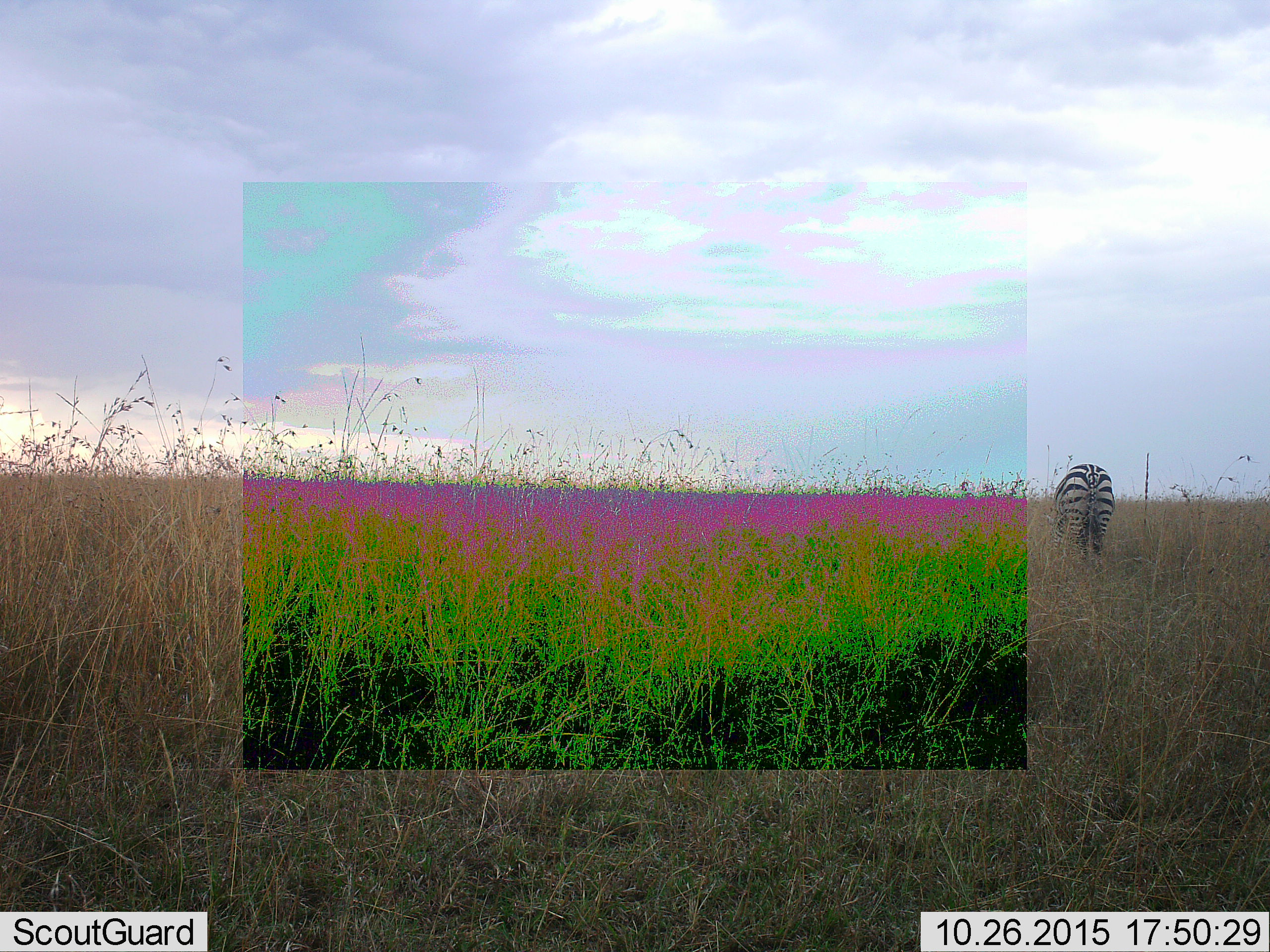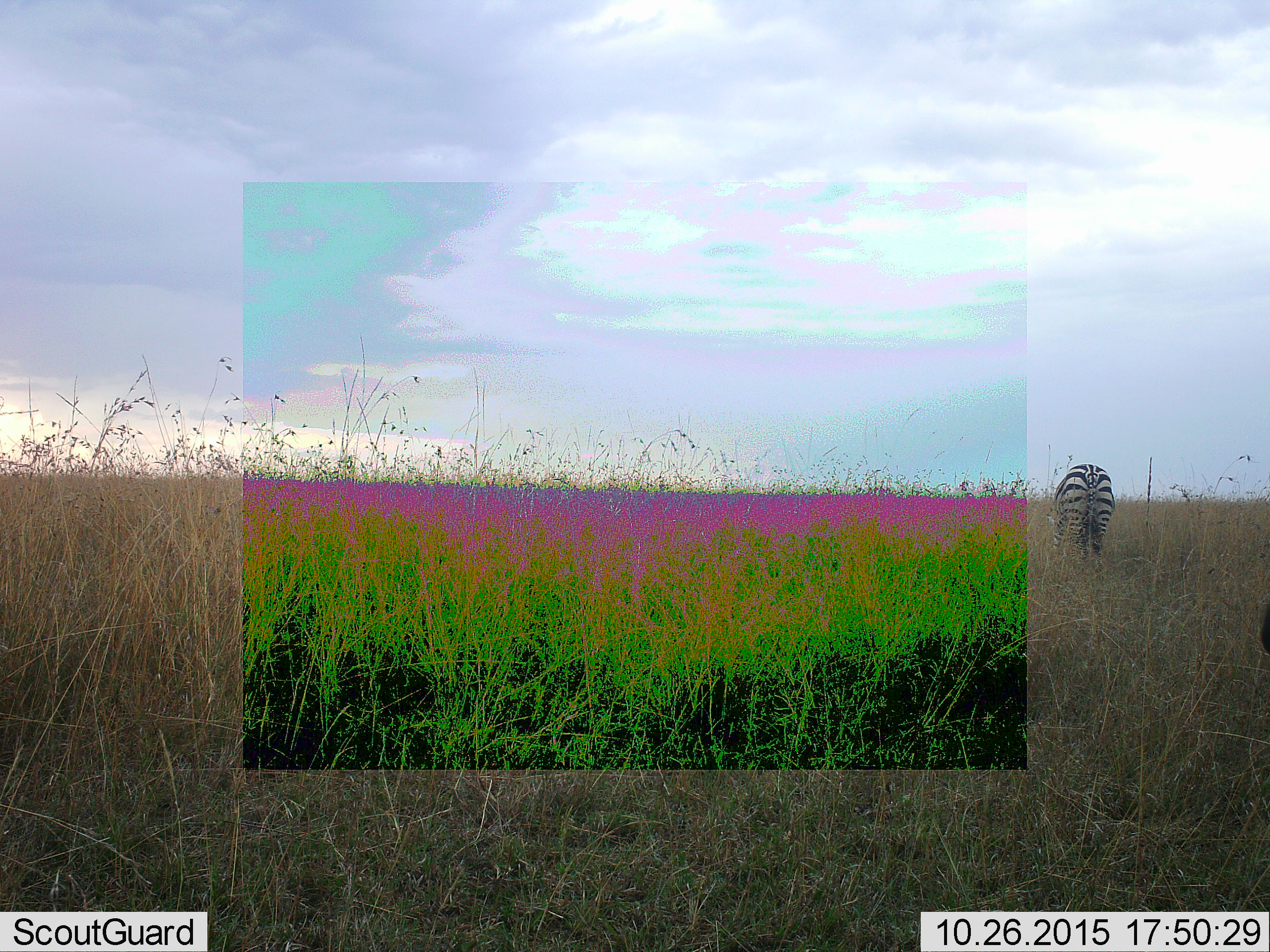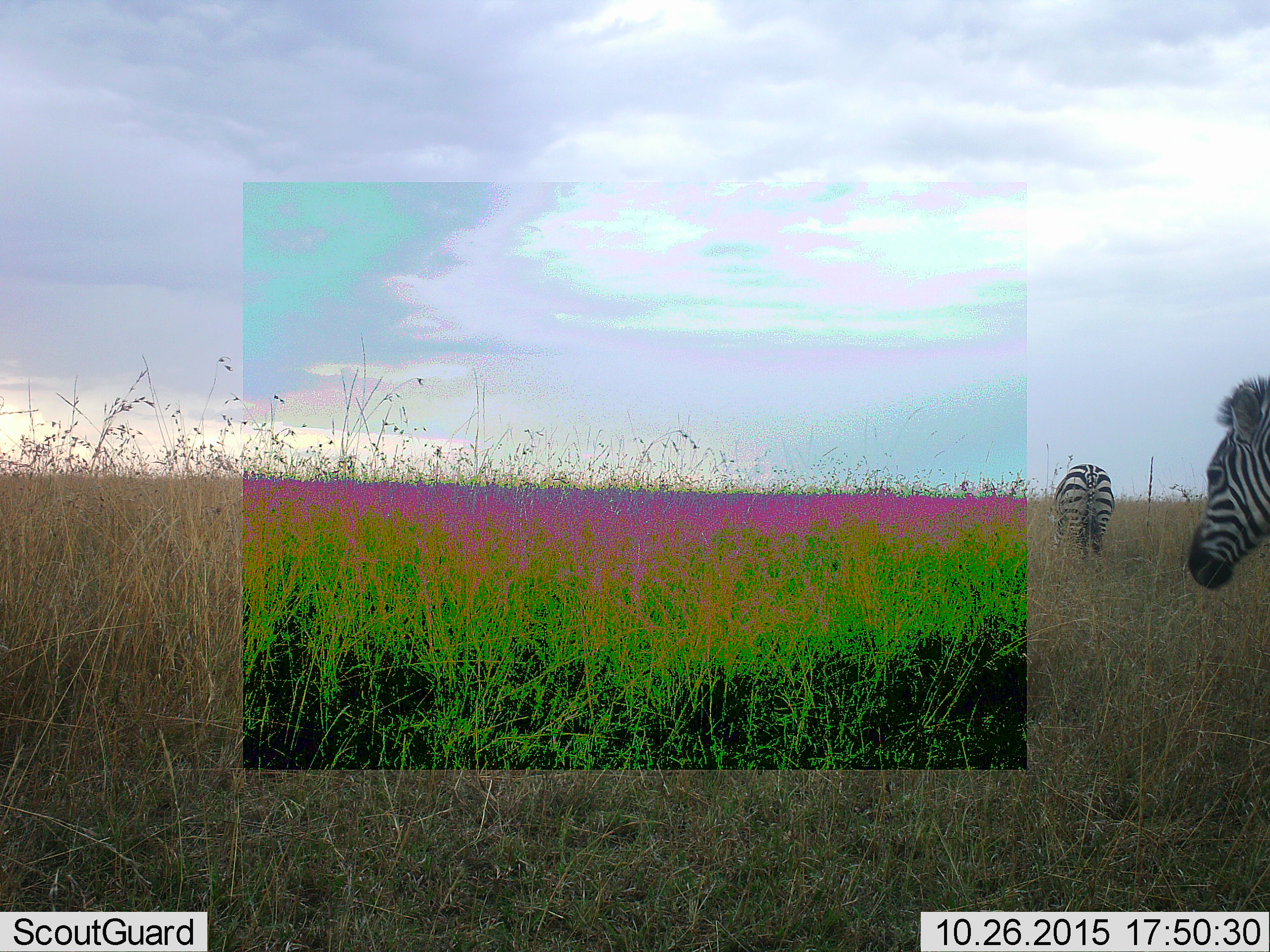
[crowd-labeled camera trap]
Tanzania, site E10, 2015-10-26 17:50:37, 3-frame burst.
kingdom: Animalia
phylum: Chordata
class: Mammalia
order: Perissodactyla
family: Equidae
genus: Equus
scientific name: Equus quagga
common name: plains zebra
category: zebra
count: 2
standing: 37%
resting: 0%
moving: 42%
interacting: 0%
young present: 0%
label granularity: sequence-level